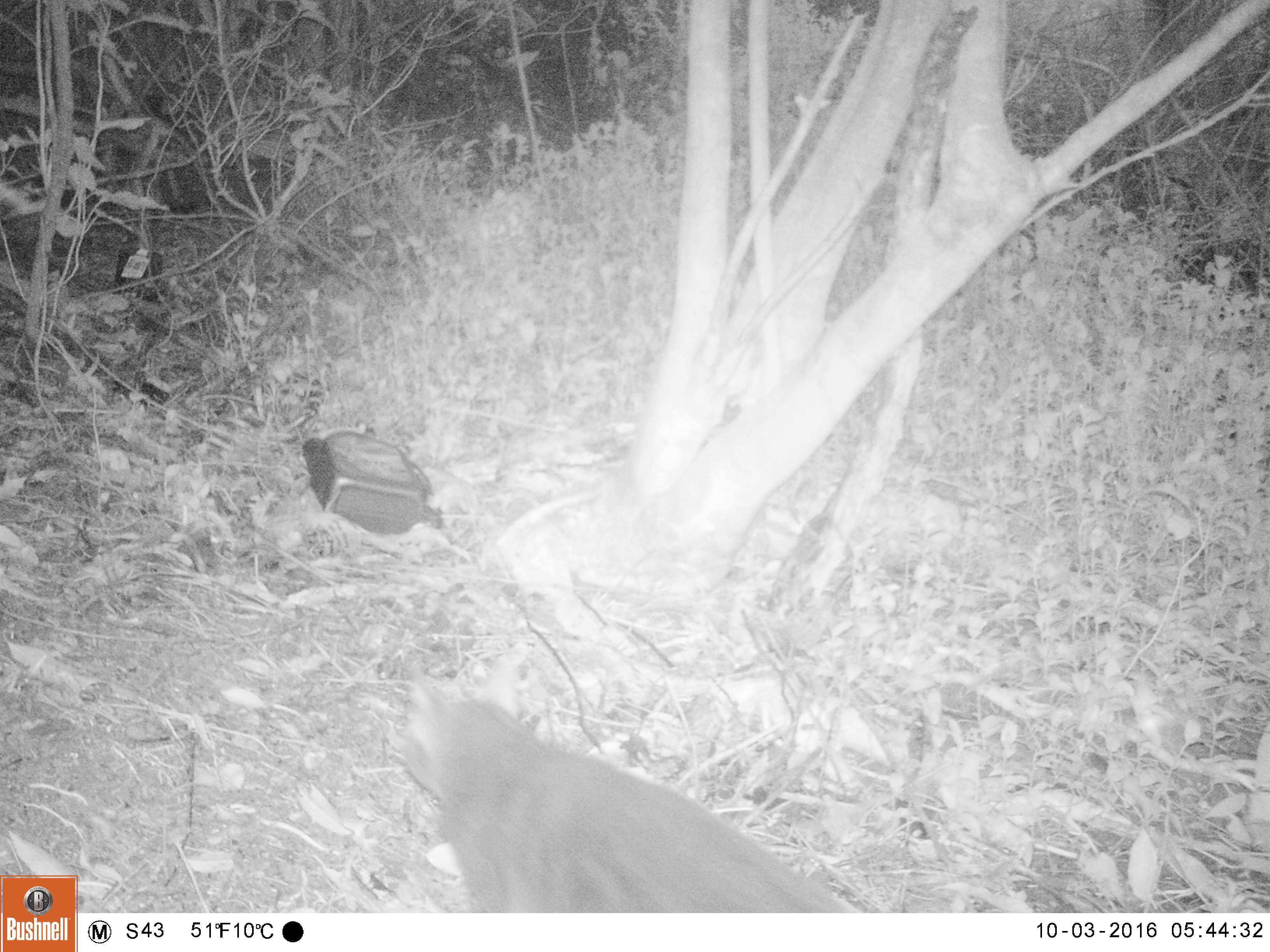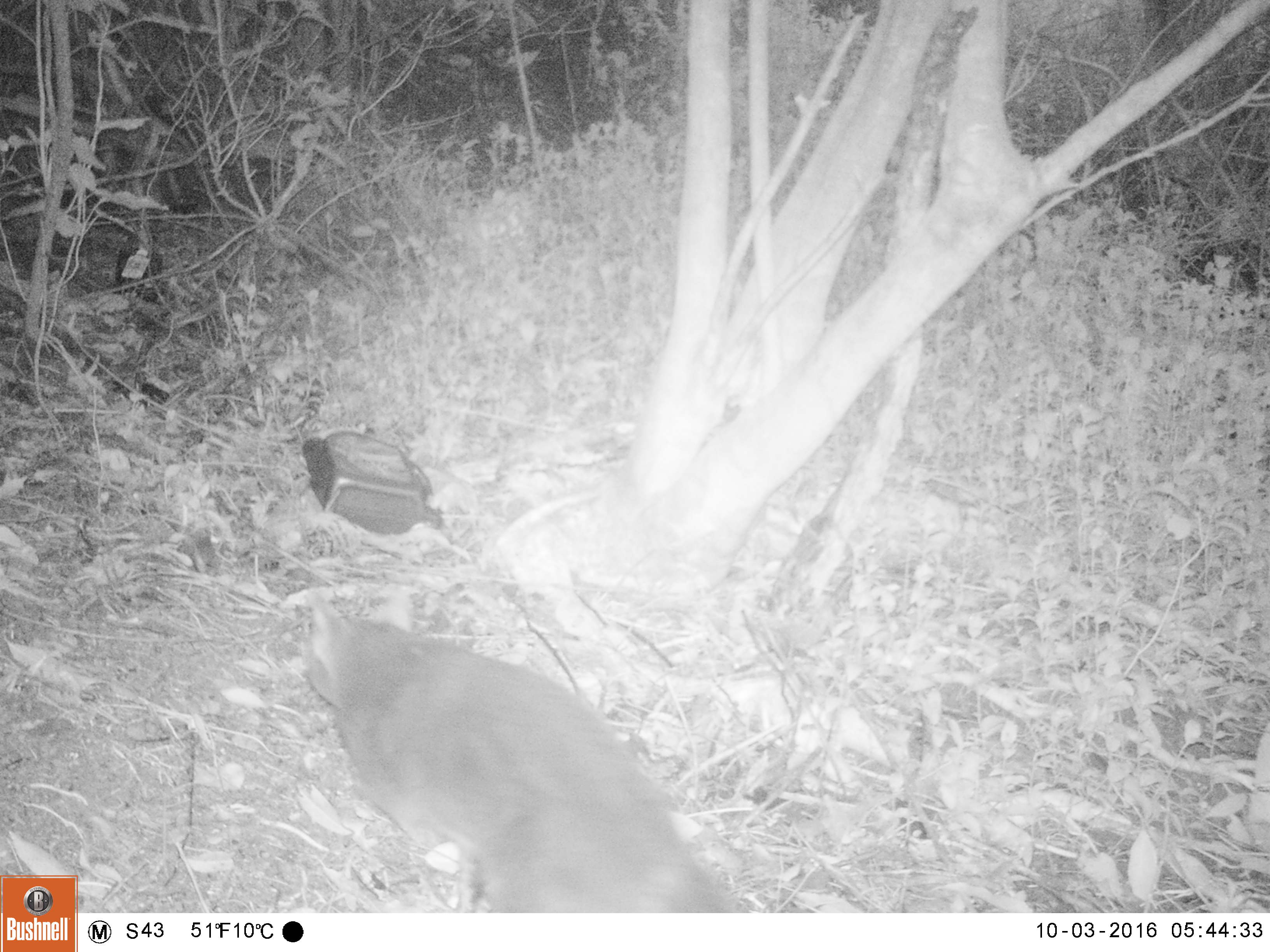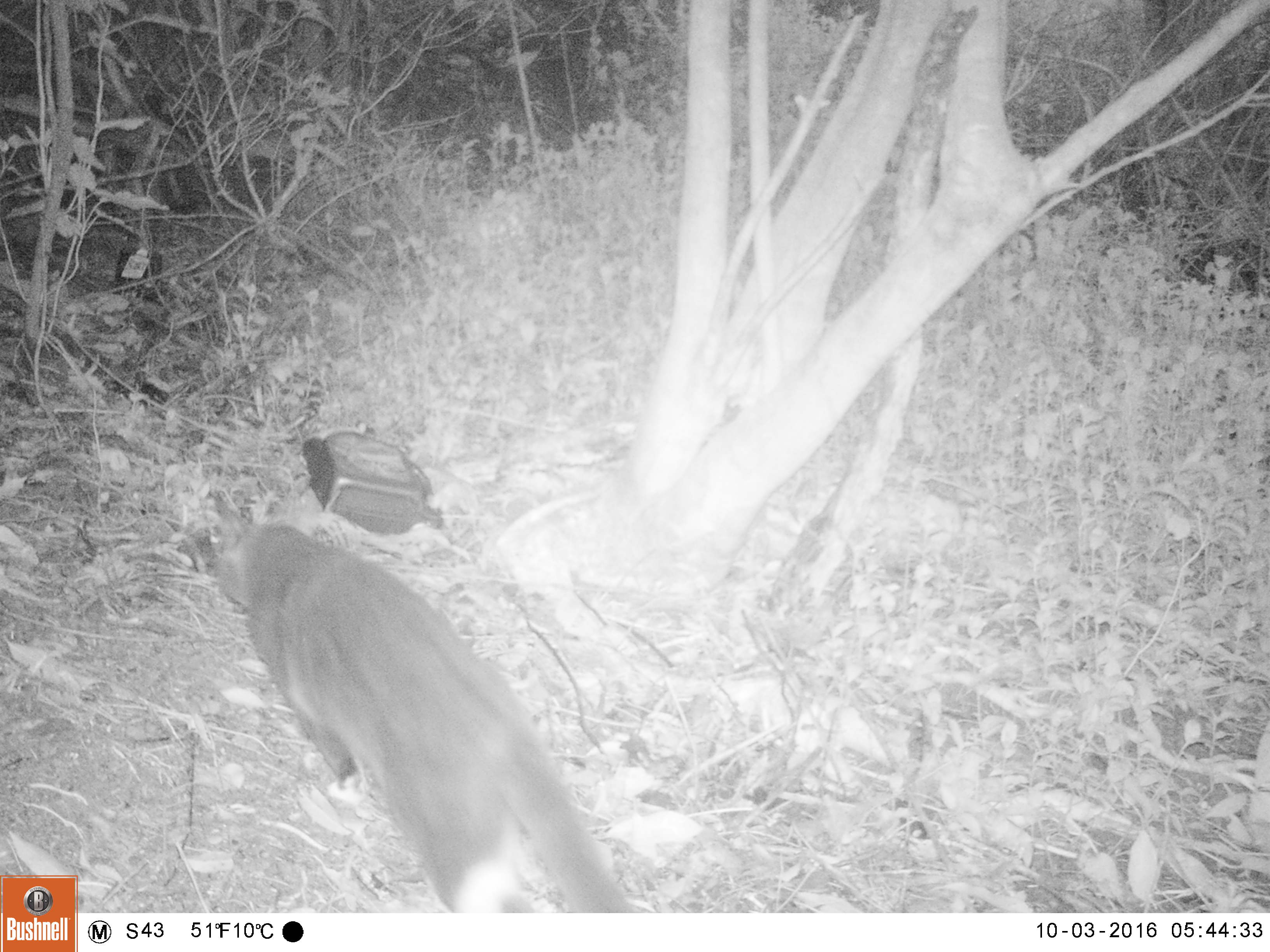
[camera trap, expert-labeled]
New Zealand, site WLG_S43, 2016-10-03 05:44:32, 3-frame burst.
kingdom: Animalia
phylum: Chordata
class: Mammalia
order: Carnivora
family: Felidae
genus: Felis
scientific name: Felis catus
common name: domestic cat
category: cat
Cat (domestic cat) (Felis catus).